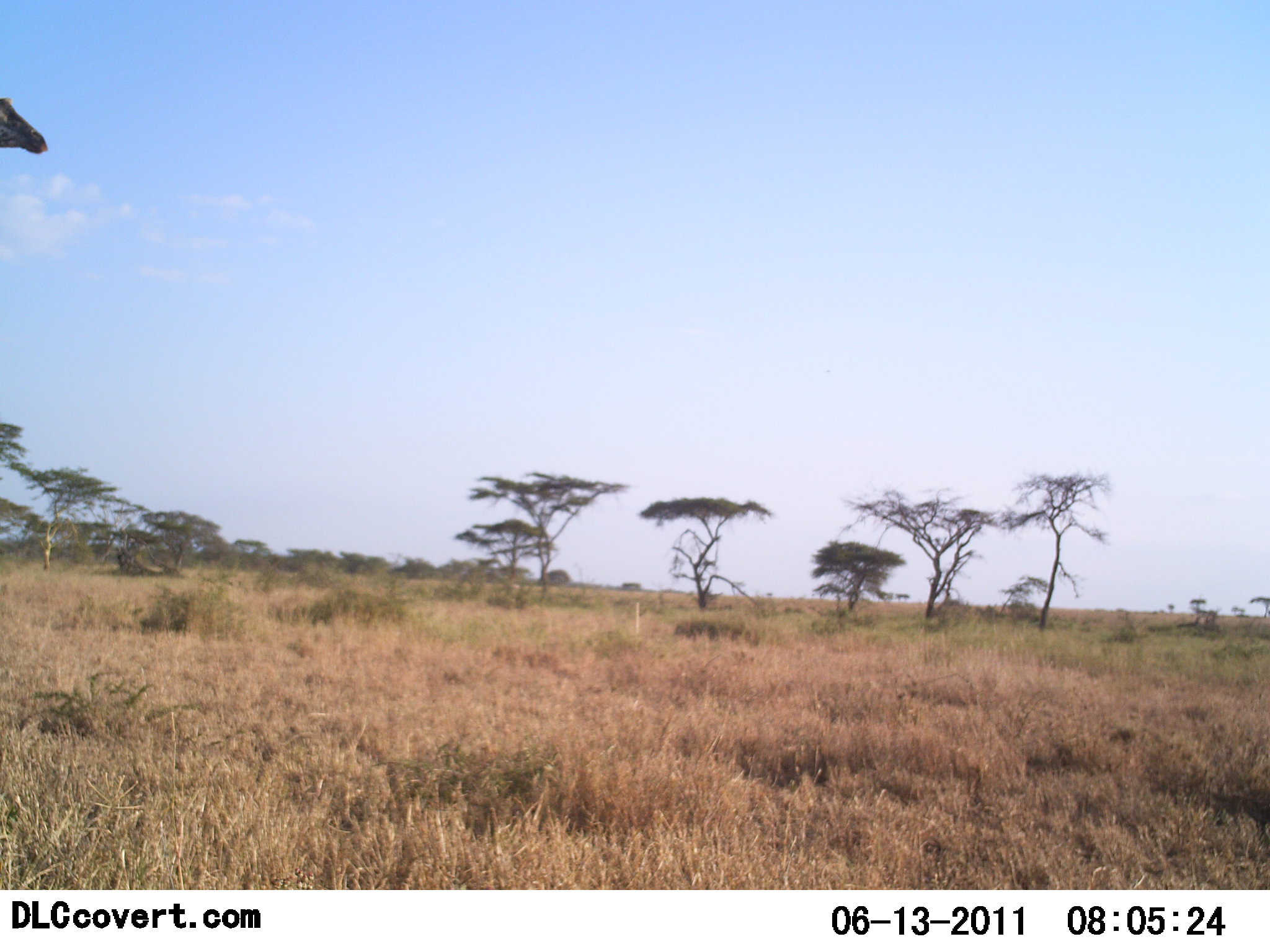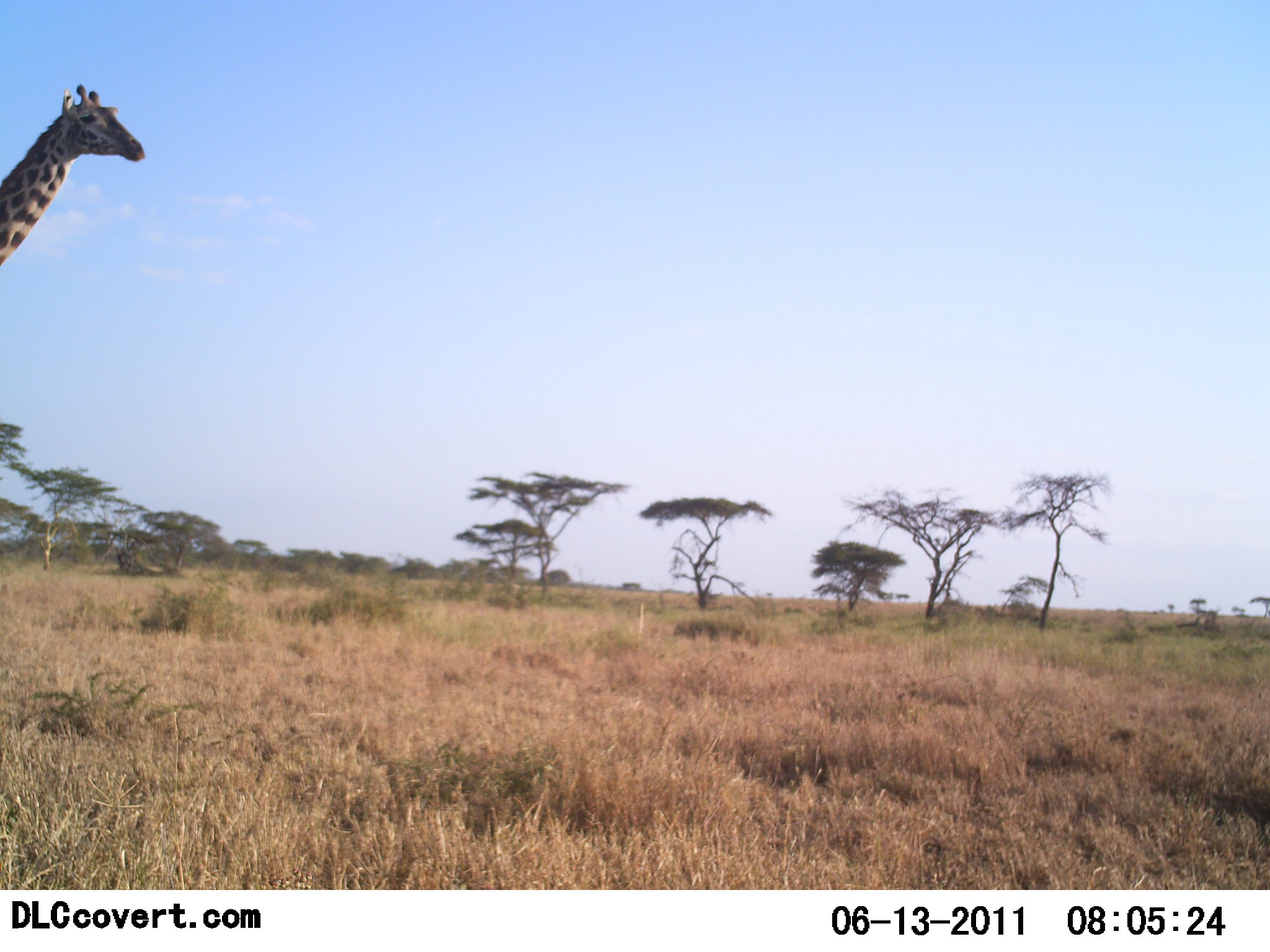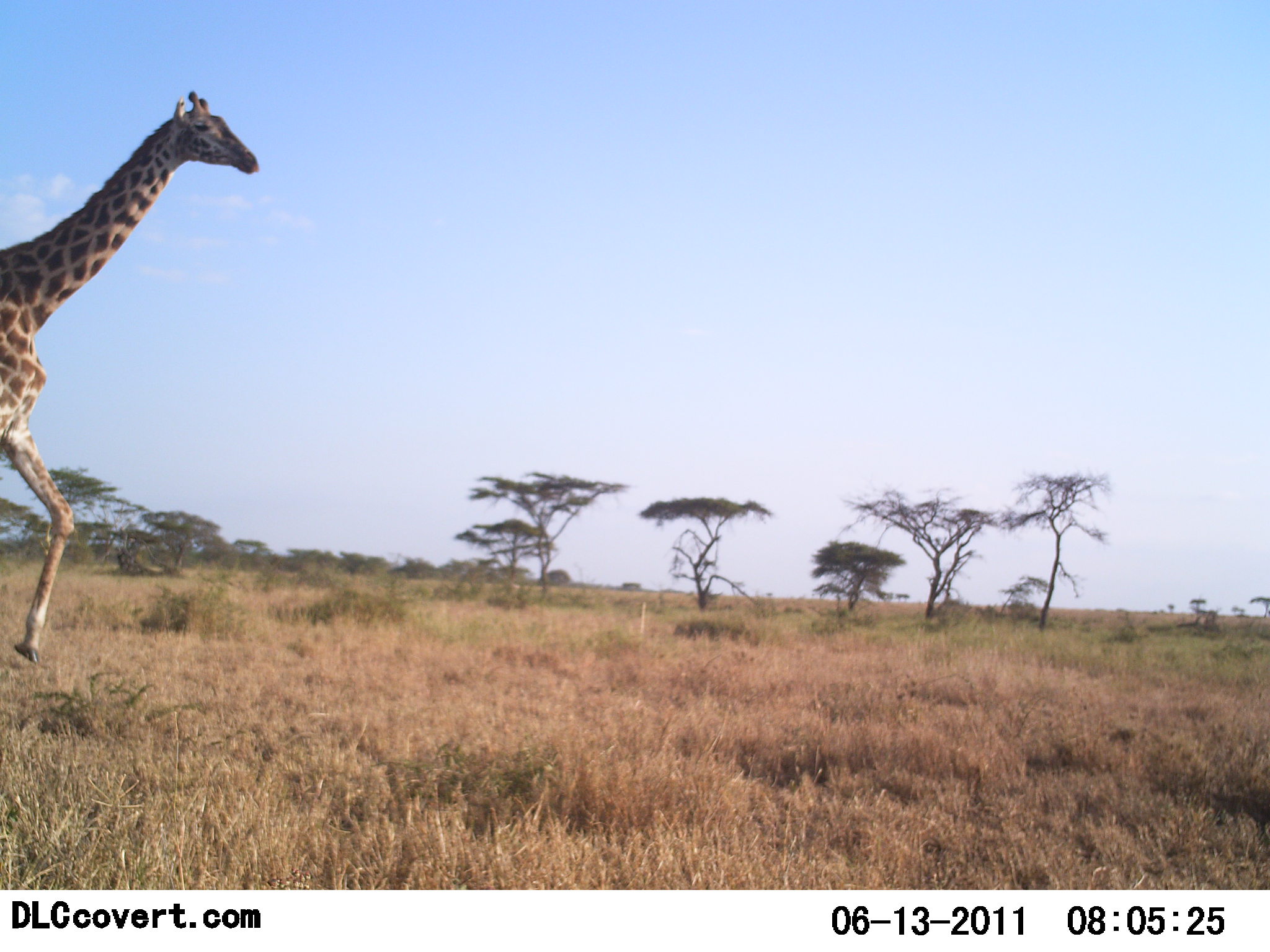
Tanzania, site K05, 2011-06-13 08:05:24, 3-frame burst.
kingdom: Animalia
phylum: Chordata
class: Mammalia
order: Artiodactyla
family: Giraffidae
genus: Giraffa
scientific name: Giraffa camelopardalis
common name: giraffe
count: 1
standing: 0%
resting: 0%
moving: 100%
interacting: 0%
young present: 0%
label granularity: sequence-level